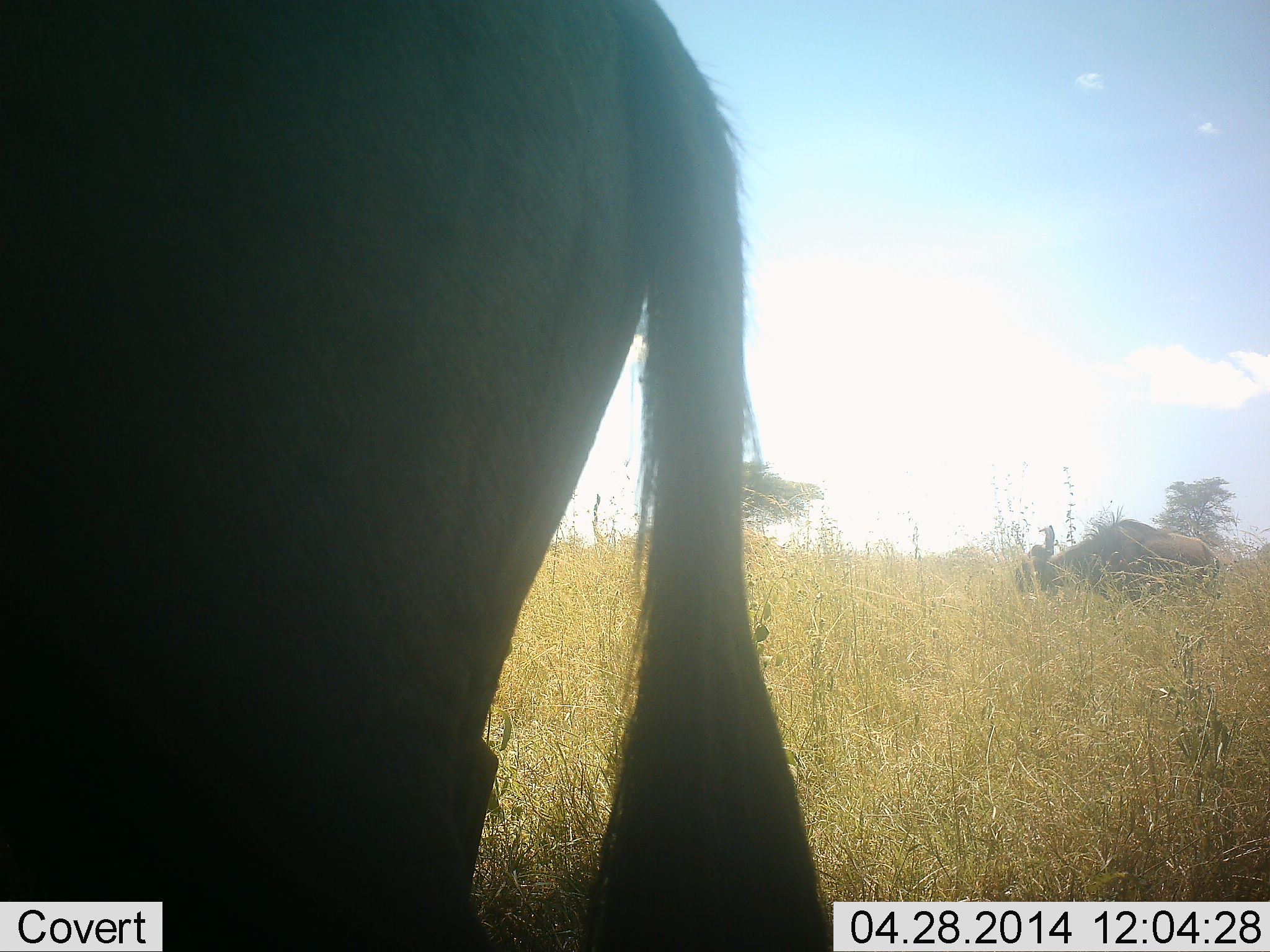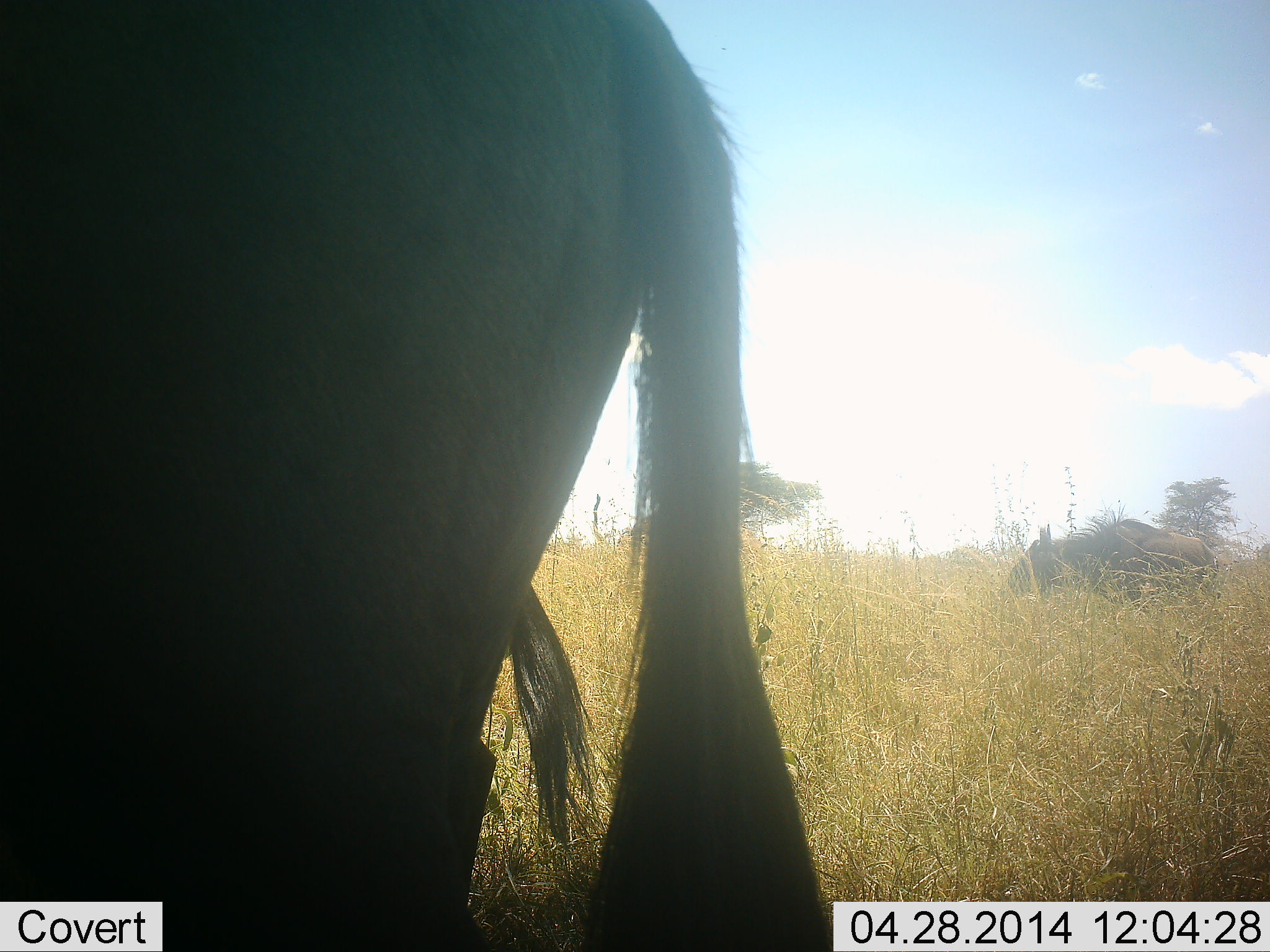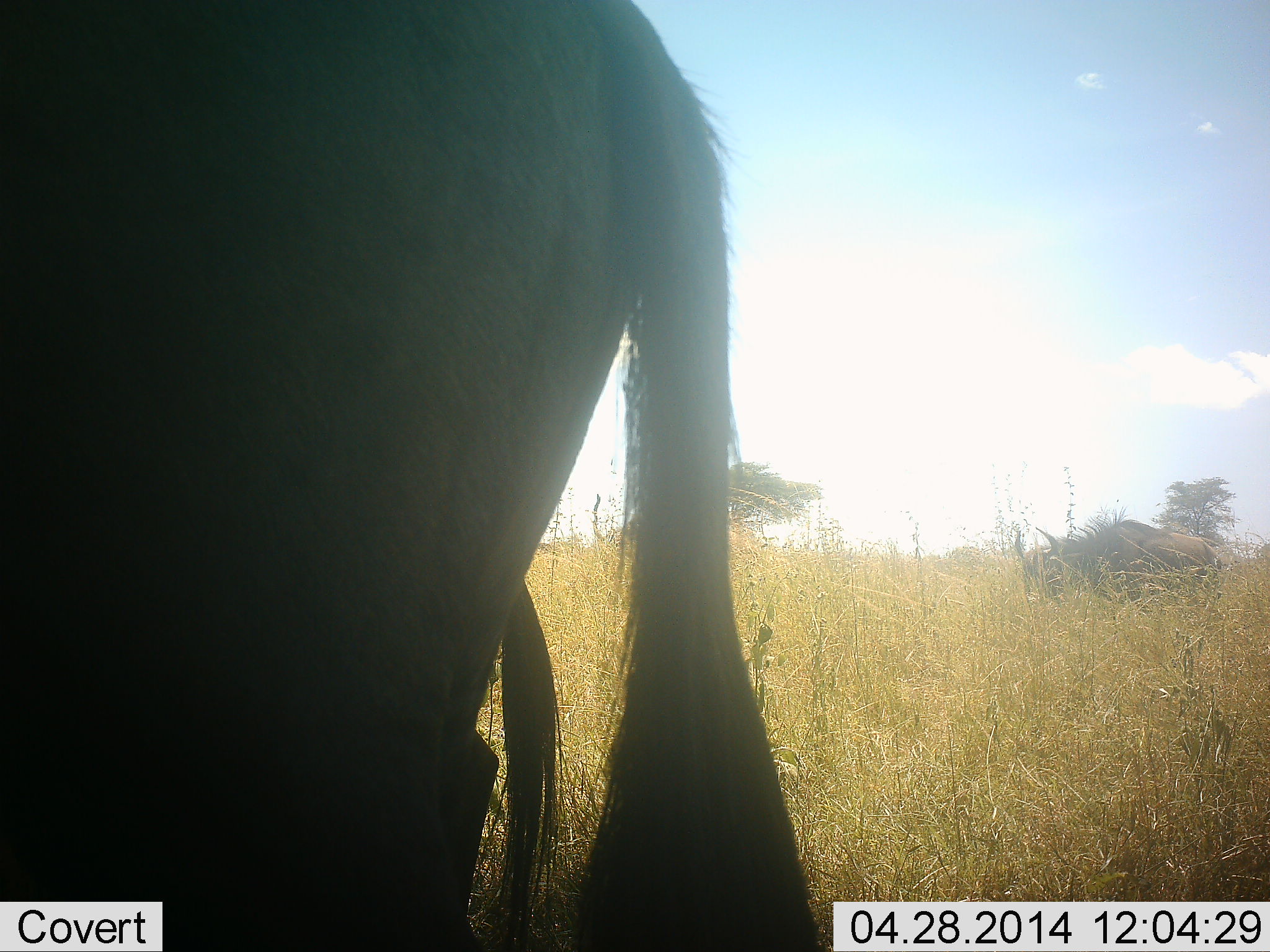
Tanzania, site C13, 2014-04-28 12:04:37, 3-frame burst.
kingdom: Animalia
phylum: Chordata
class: Mammalia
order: Artiodactyla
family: Bovidae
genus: Connochaetes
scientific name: Connochaetes taurinus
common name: blue wildebeest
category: wildebeest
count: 3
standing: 60%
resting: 0%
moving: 20%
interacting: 0%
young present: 10%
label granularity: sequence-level